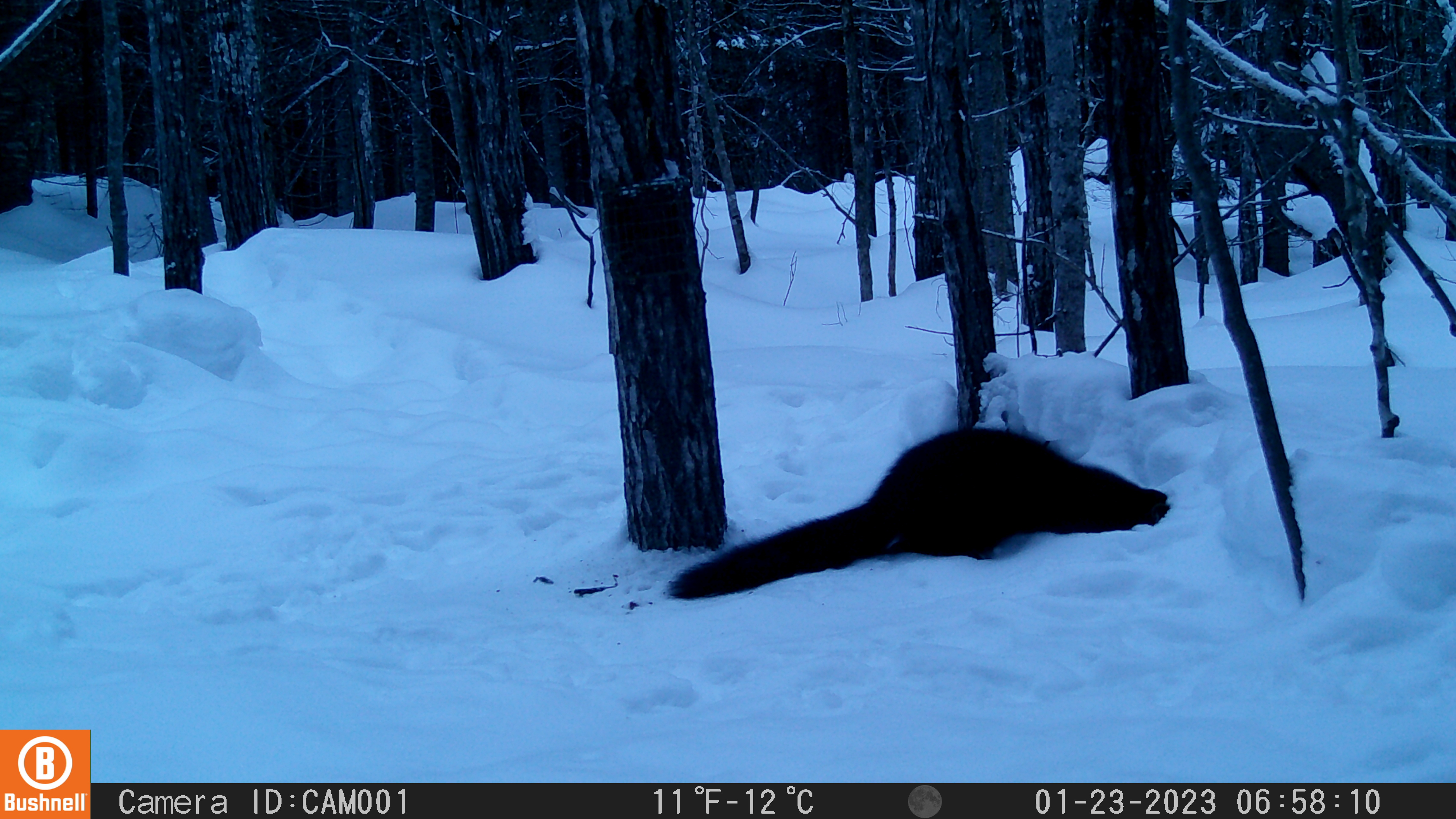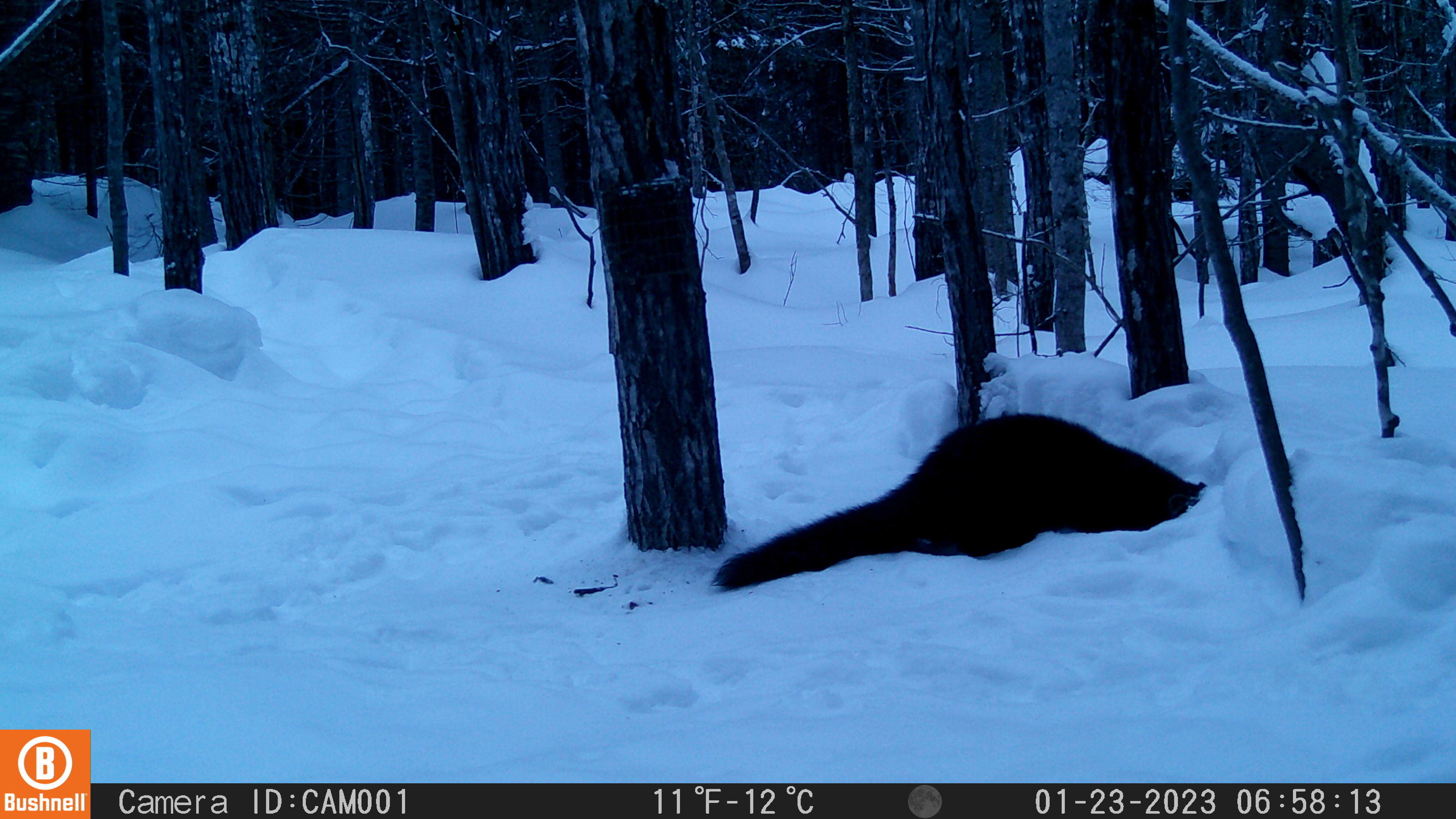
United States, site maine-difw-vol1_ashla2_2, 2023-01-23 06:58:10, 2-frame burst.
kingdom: Animalia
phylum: Chordata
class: Mammalia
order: Carnivora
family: Mustelidae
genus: Pekania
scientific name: Pekania pennanti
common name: fisher